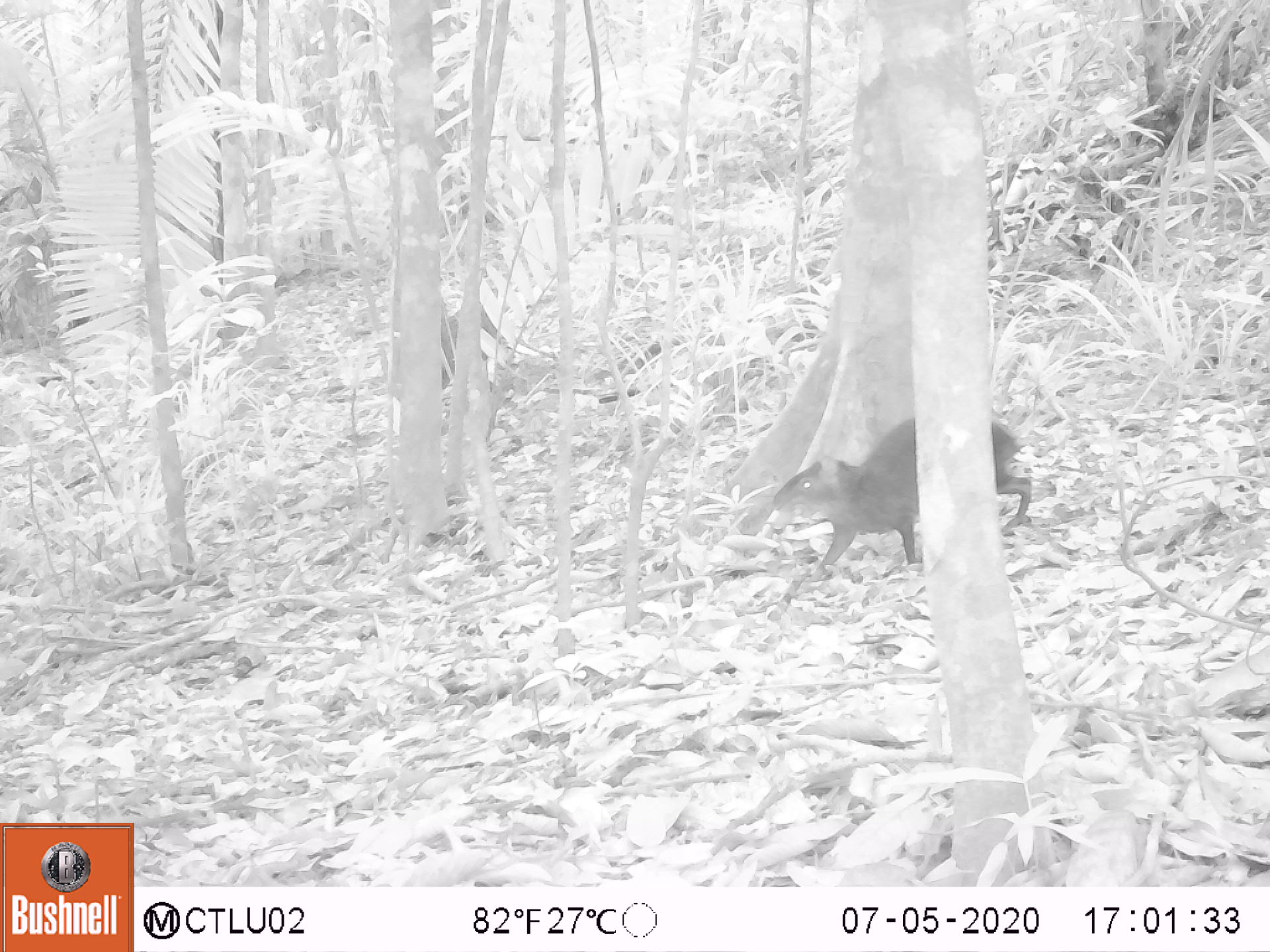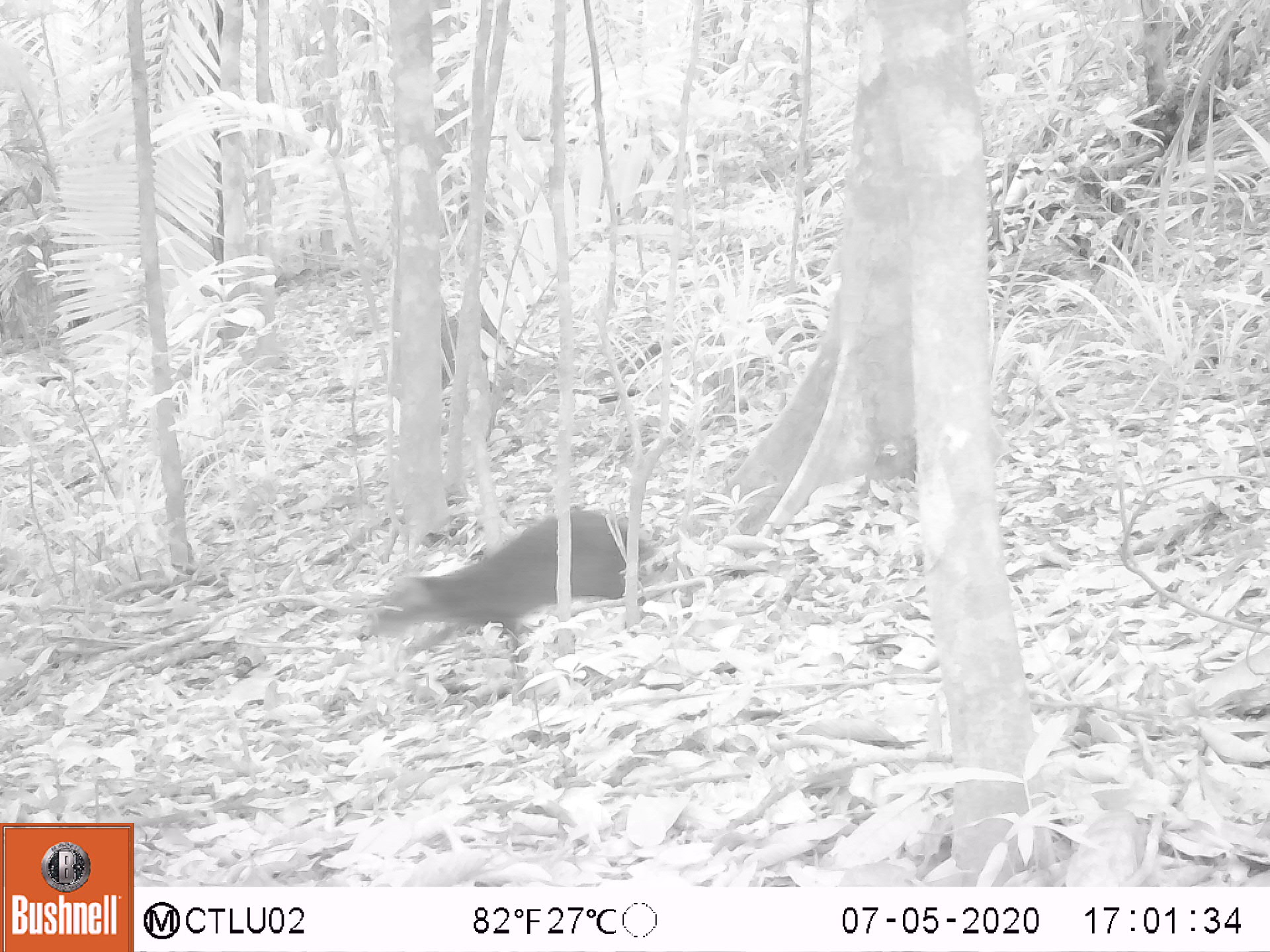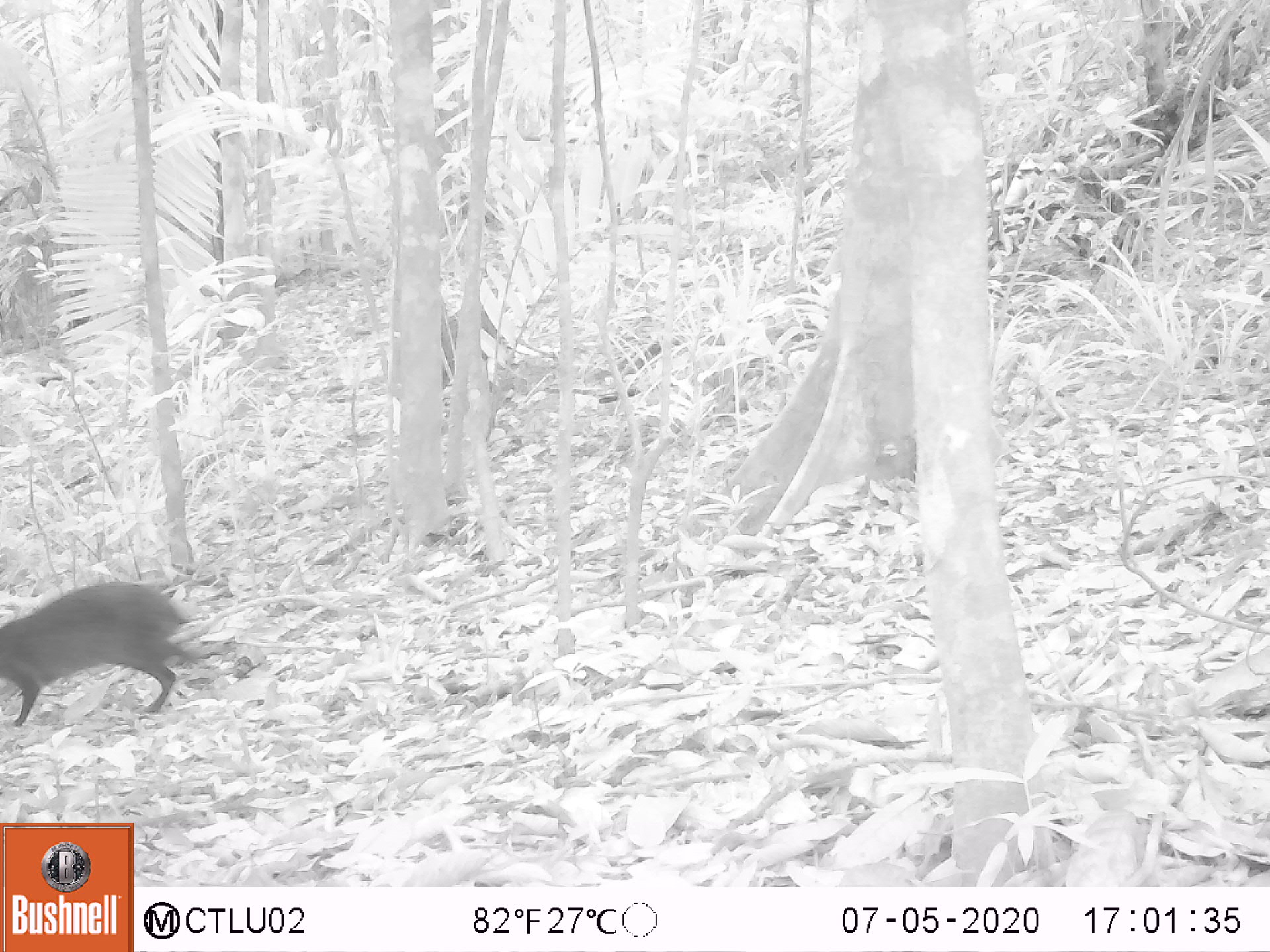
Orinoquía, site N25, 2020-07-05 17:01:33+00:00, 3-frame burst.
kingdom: Animalia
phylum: Chordata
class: Mammalia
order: Rodentia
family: Dasyproctidae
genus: Dasyprocta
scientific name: Dasyprocta fuliginosa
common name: black agouti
Black agouti (Dasyprocta fuliginosa).